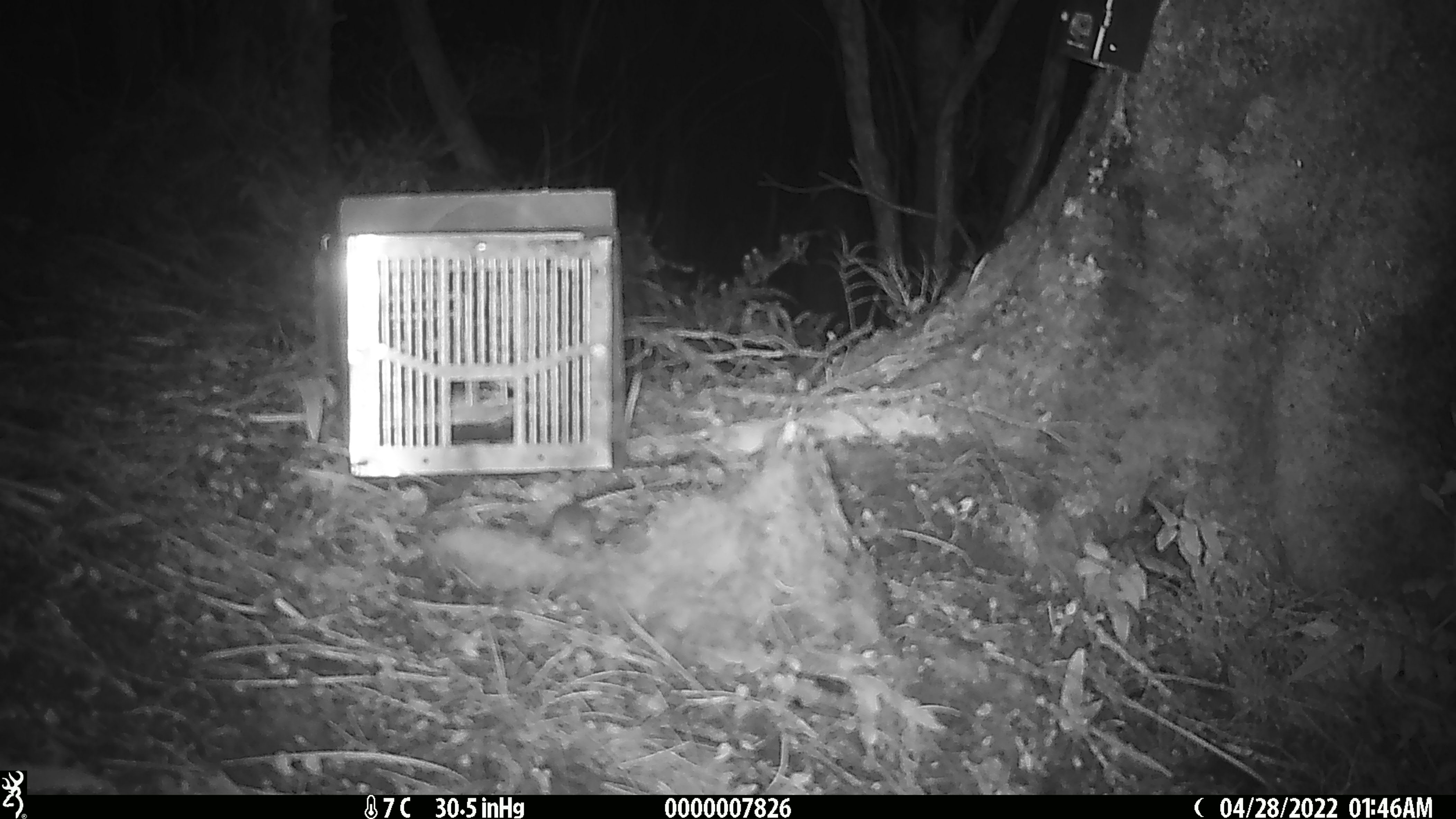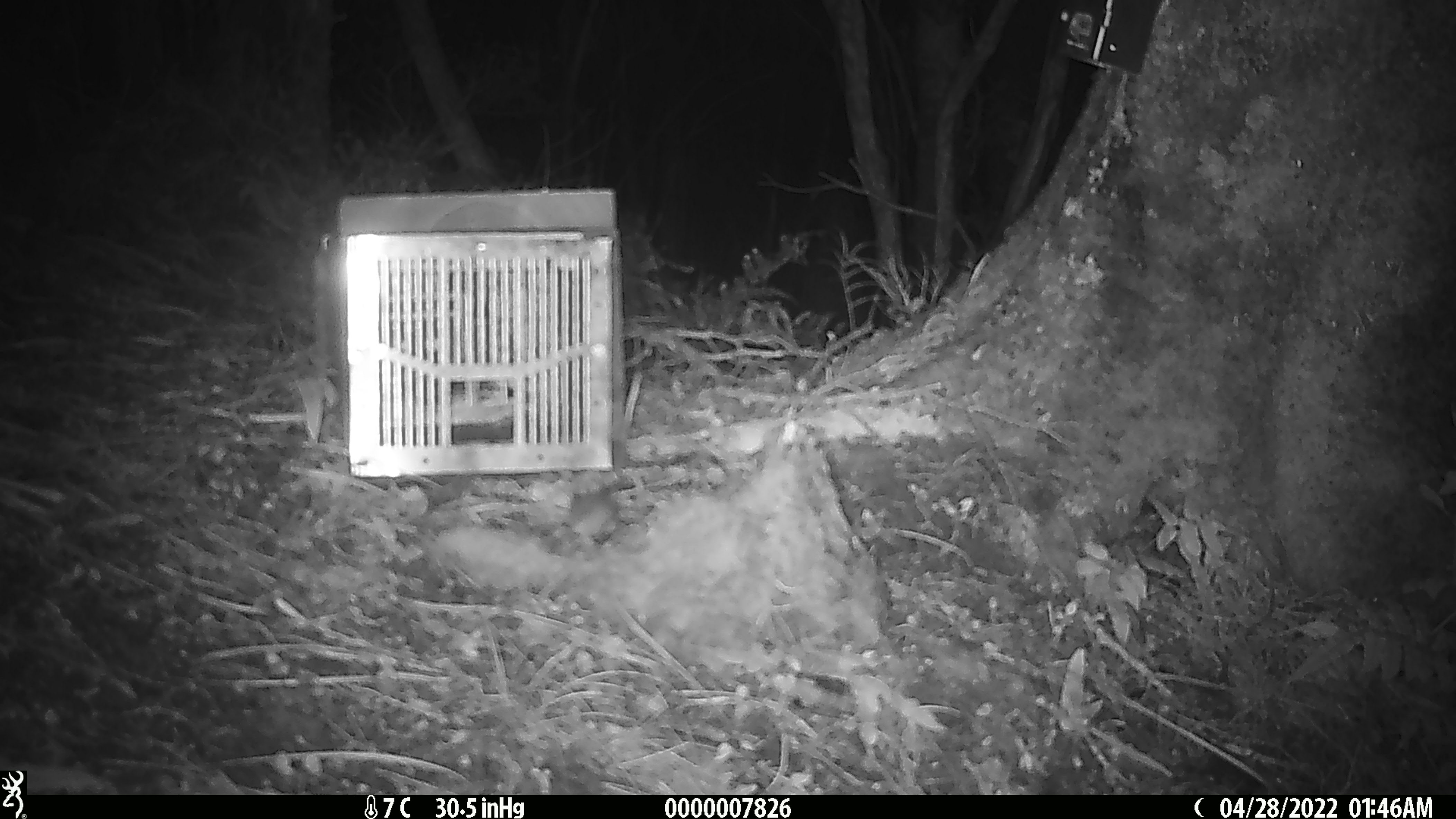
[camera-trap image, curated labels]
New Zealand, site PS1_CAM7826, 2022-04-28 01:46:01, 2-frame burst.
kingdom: Animalia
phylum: Chordata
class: Mammalia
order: Rodentia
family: Muridae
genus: Mus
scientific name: Mus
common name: mouse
Mouse (Mus).